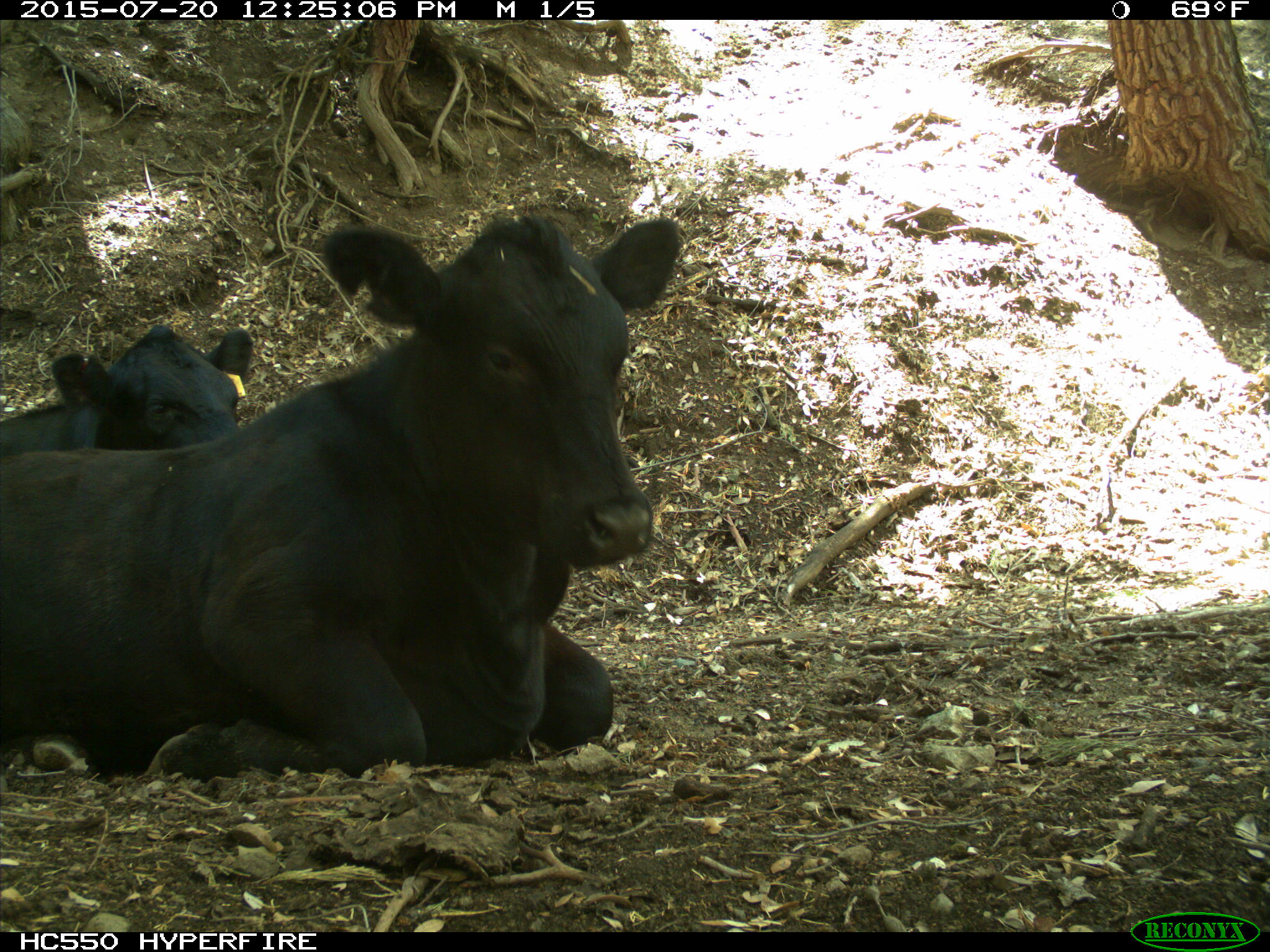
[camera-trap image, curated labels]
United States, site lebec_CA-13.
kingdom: Animalia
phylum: Chordata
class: Mammalia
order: Artiodactyla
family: Bovidae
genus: Bos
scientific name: Bos taurus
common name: domestic cow